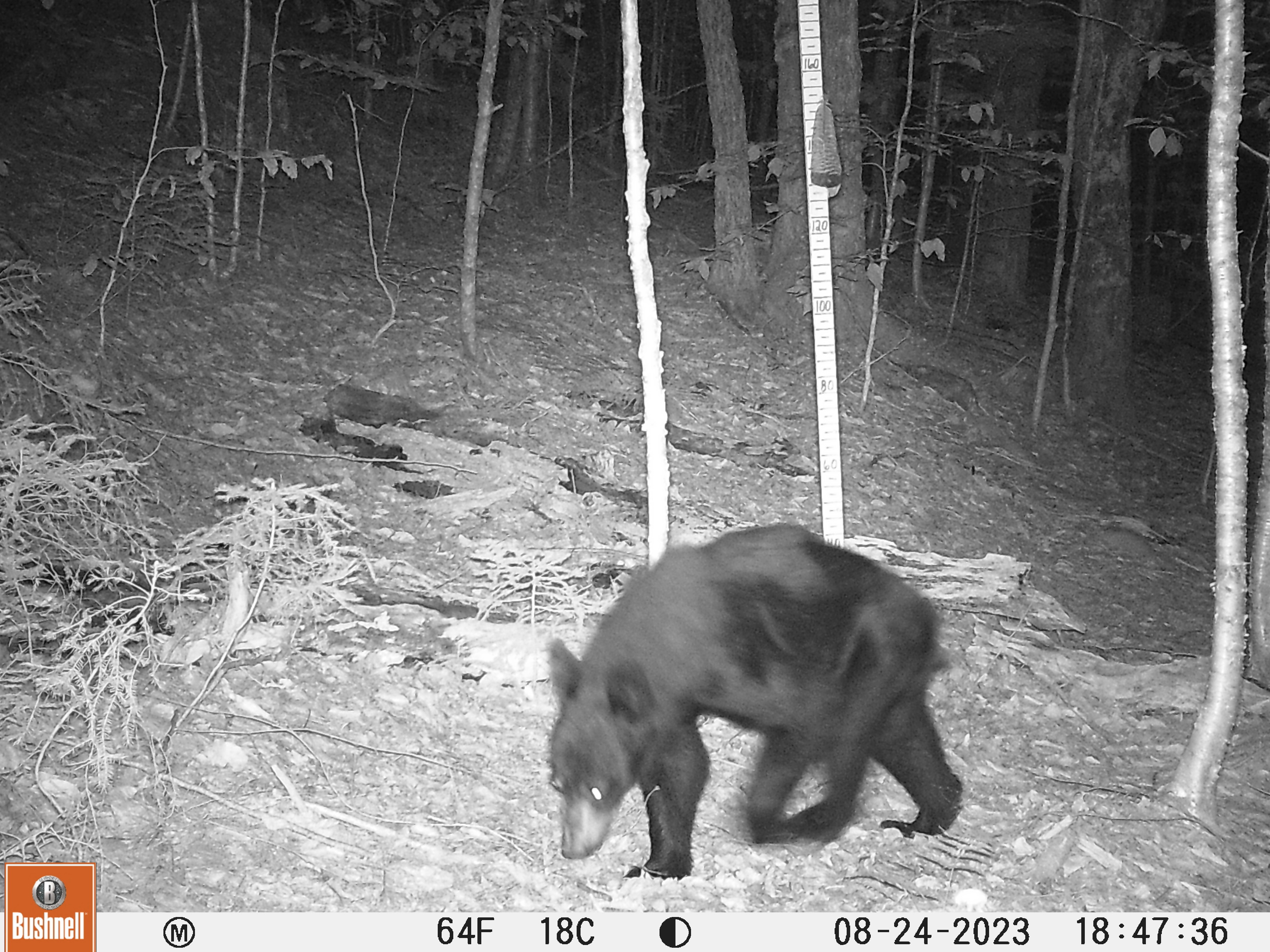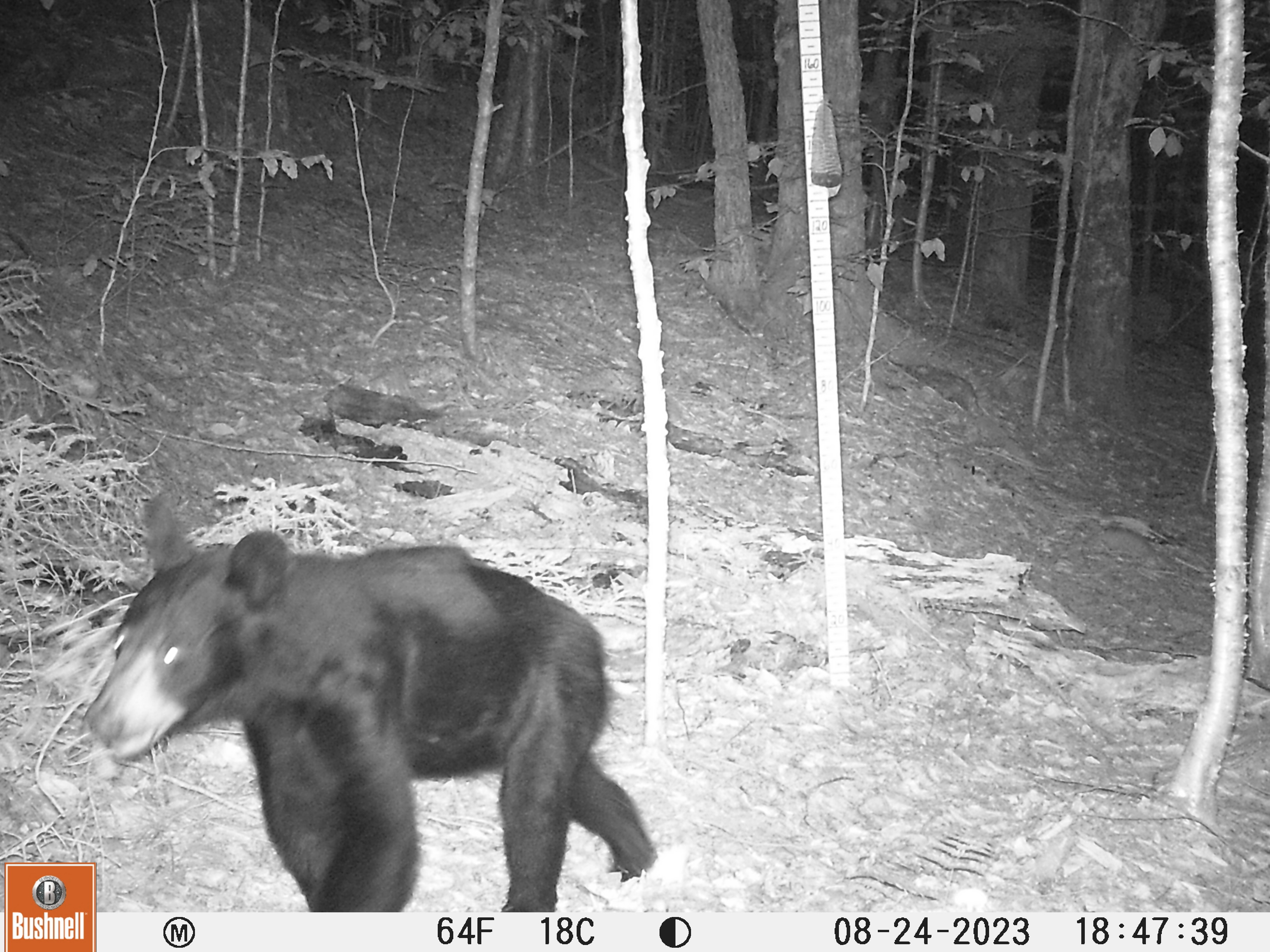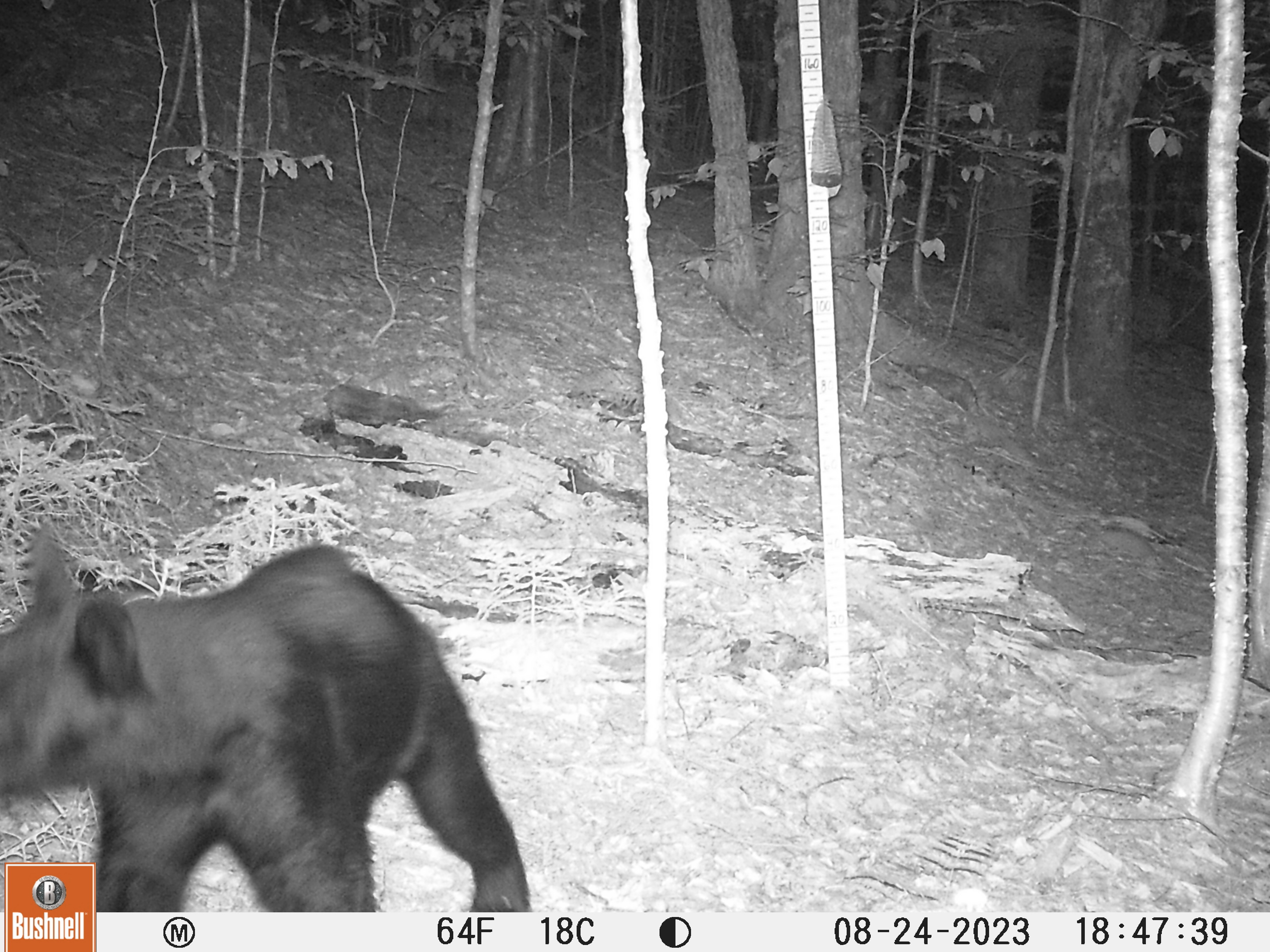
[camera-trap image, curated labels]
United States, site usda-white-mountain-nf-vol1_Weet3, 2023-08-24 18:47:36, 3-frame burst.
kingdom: Animalia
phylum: Chordata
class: Mammalia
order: Carnivora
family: Ursidae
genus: Ursus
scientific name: Ursus americanus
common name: black bear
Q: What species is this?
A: Black bear (Ursus americanus).